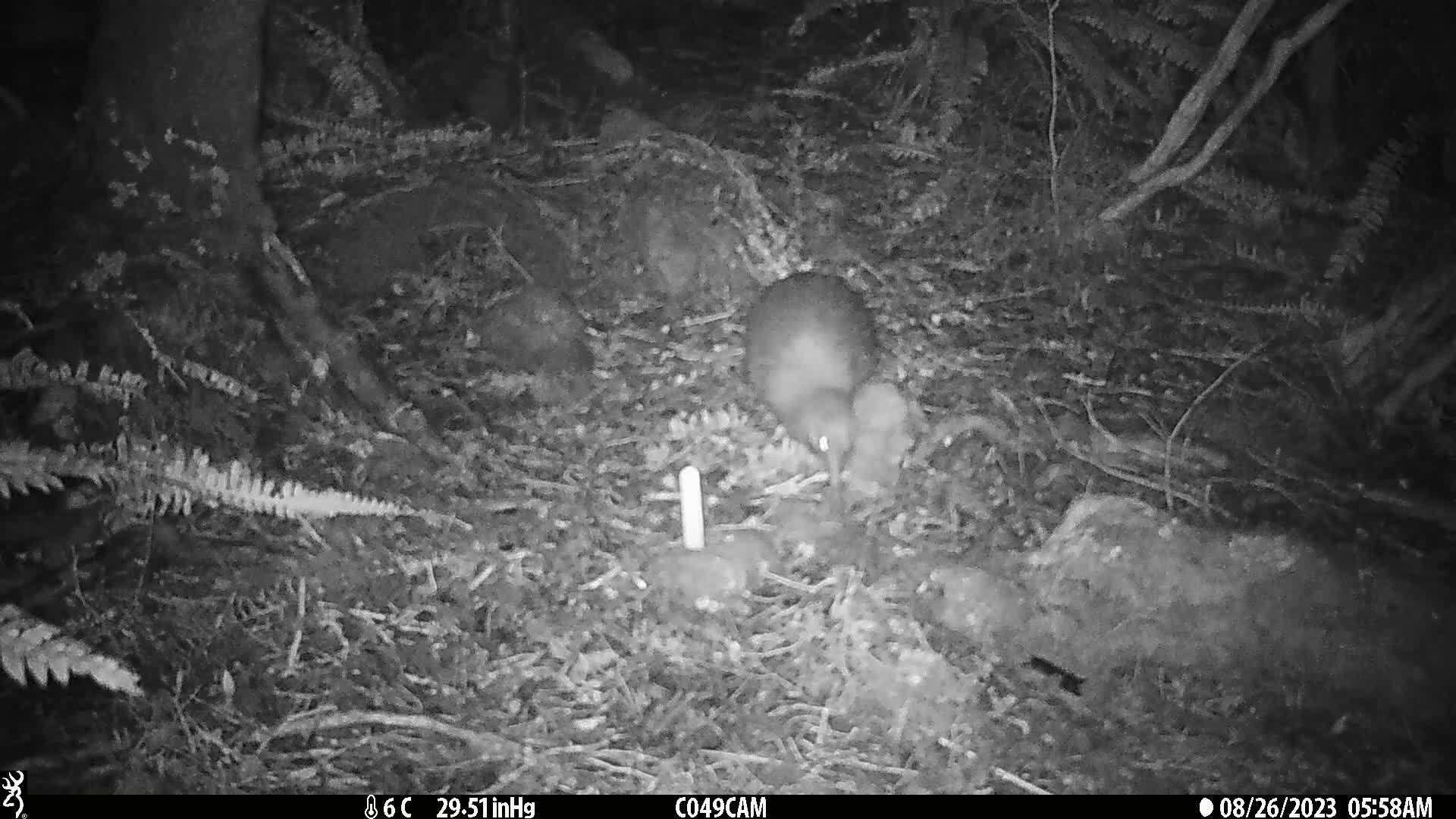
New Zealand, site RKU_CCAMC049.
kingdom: Animalia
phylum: Chordata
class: Aves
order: Apterygiformes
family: Apterygidae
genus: Apteryx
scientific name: Apteryx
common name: kiwi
Kiwi (Apteryx).